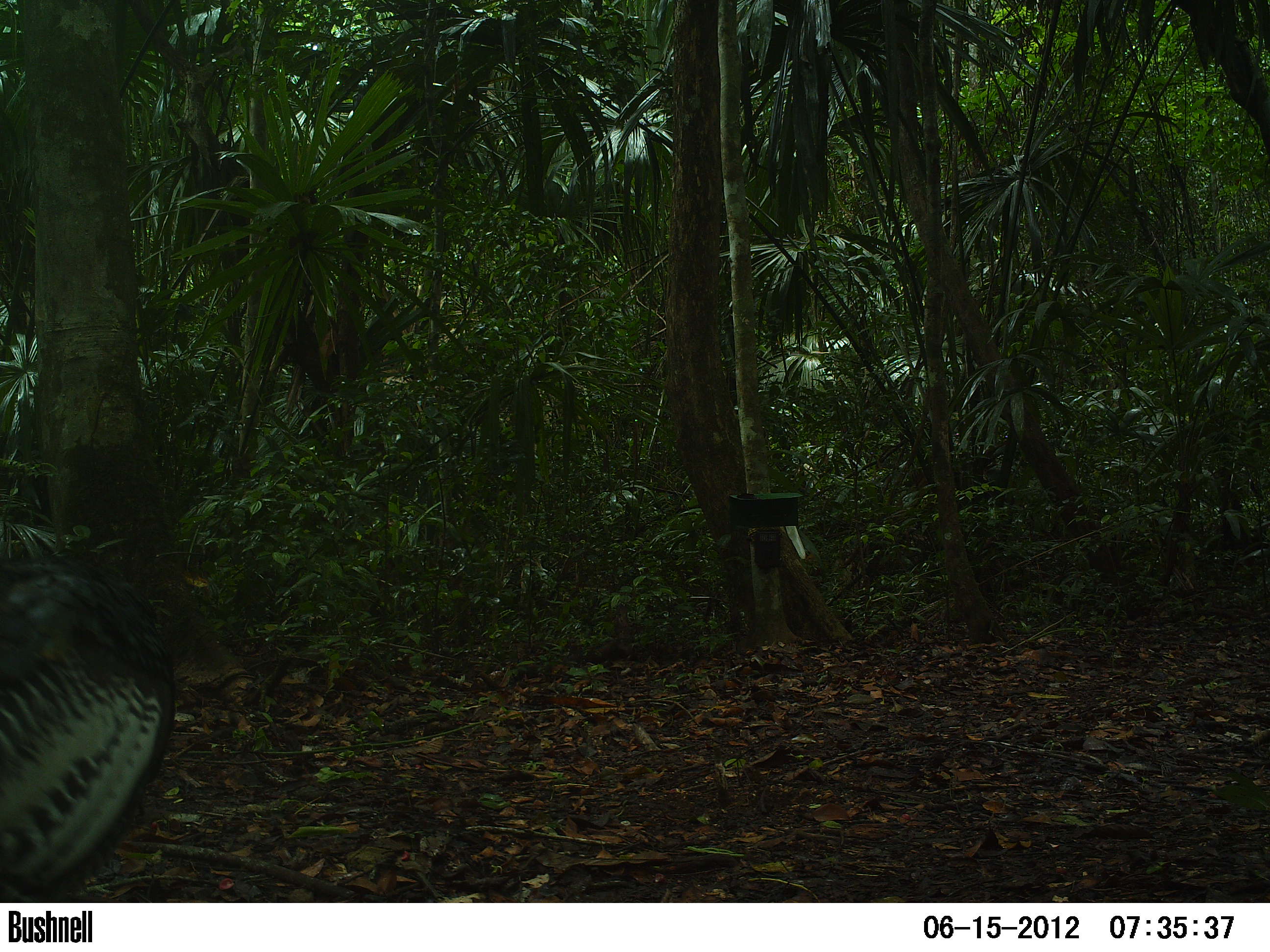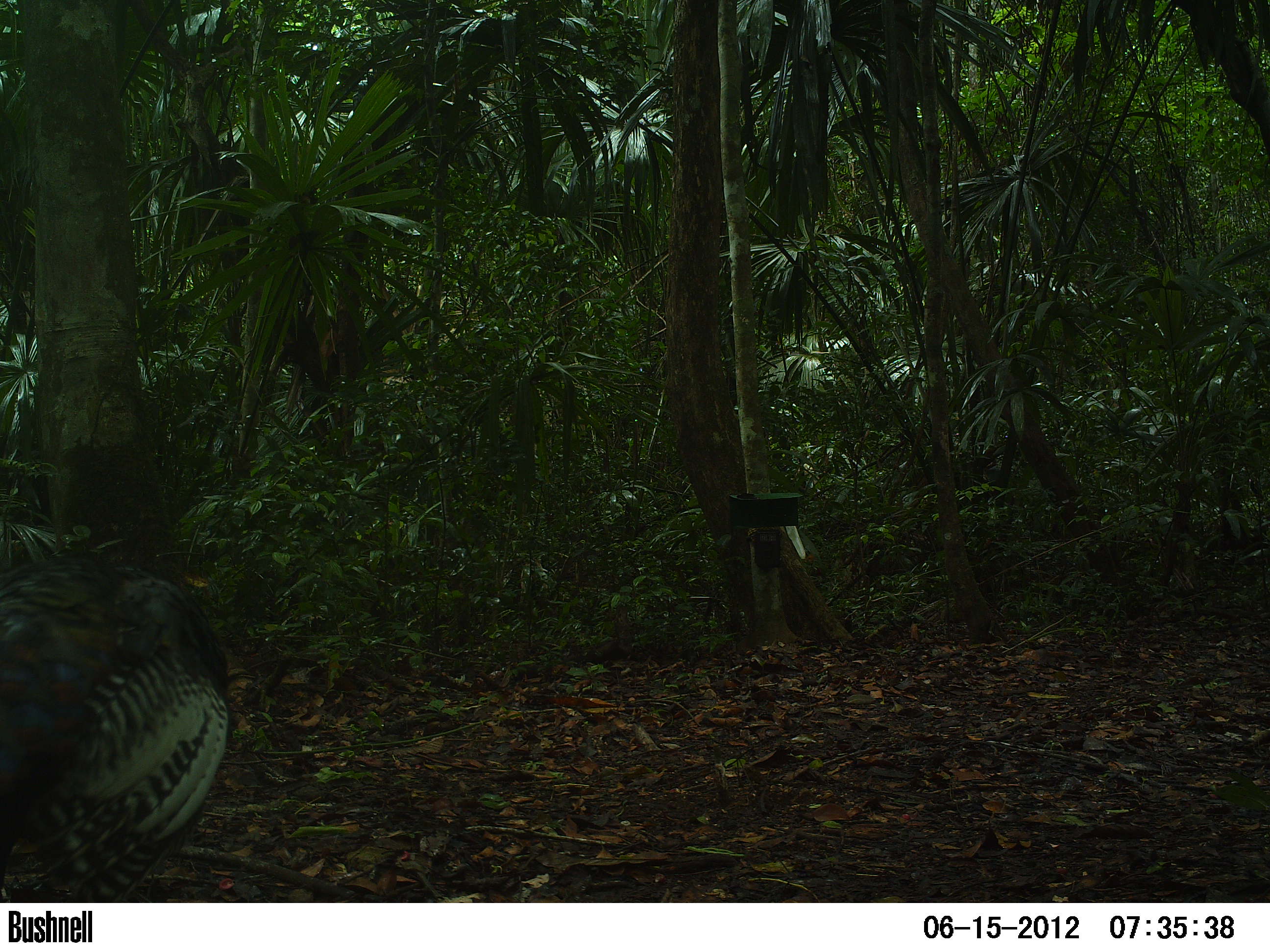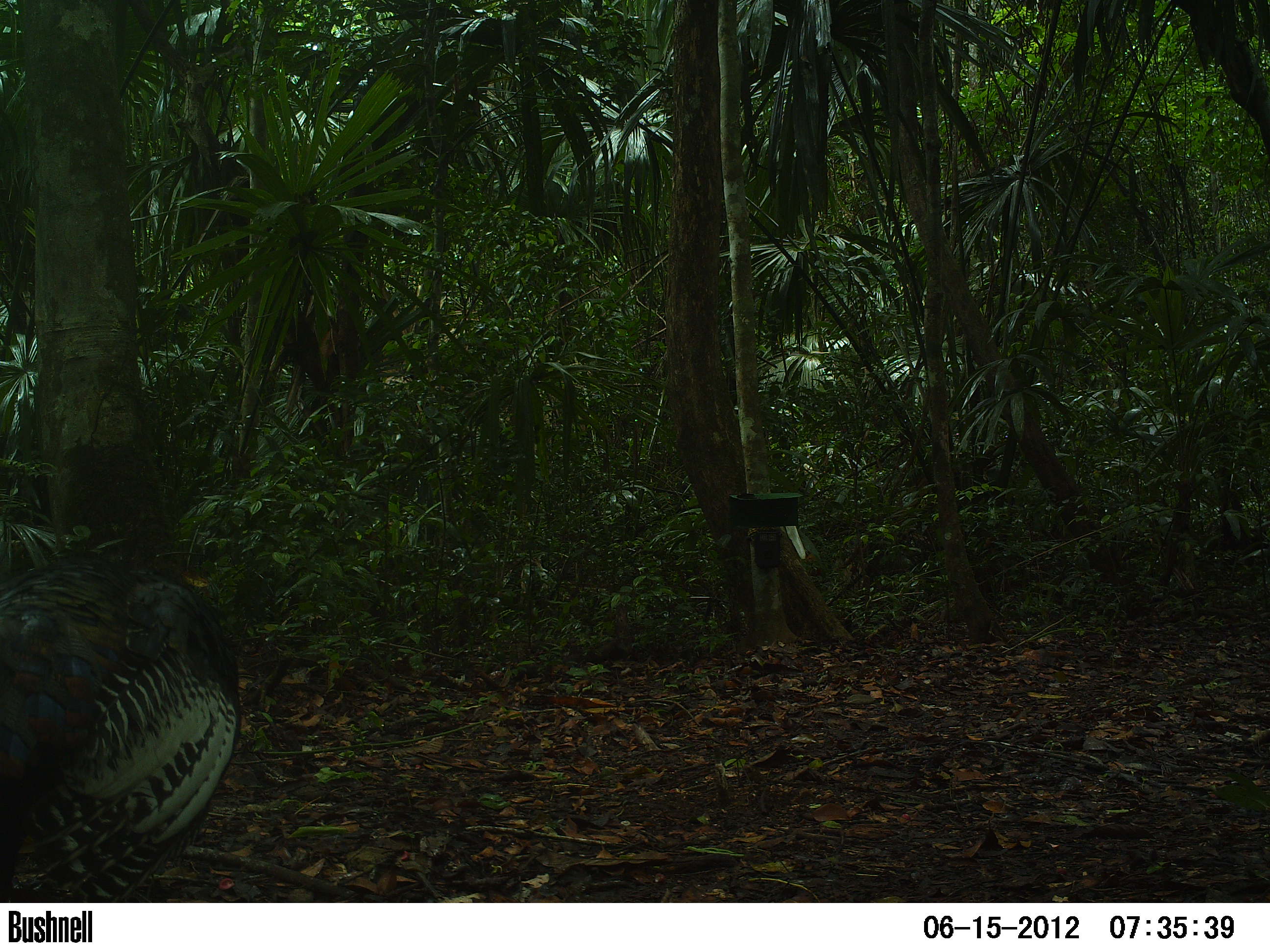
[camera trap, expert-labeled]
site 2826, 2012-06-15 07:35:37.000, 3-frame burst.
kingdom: Animalia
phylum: Chordata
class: Aves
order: Galliformes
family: Phasianidae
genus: Meleagris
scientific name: Meleagris ocellata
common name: ocellated turkey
Meleagris ocellata (ocellated turkey), count 1, age adult.